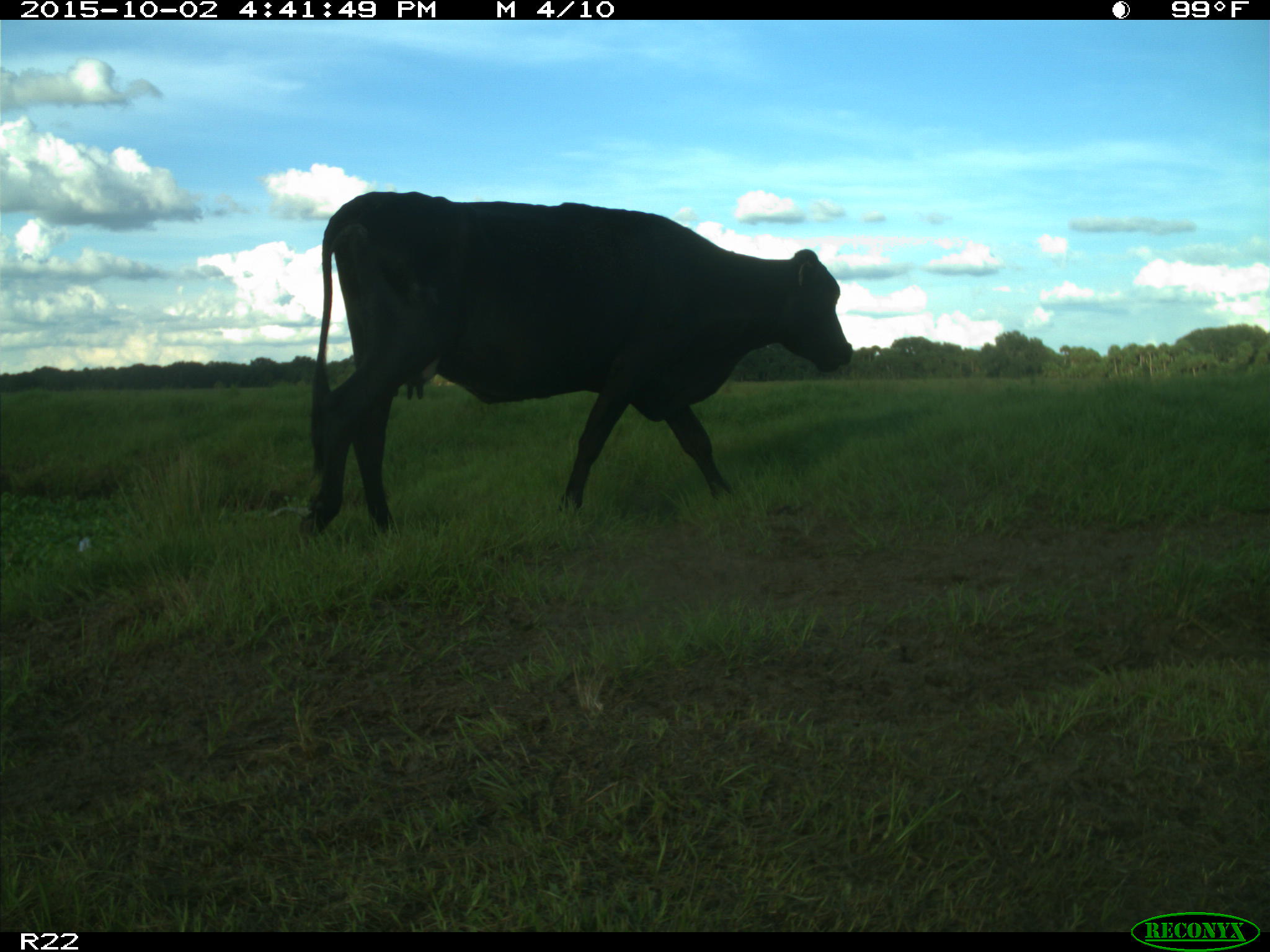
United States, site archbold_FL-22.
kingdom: Animalia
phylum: Chordata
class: Mammalia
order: Artiodactyla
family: Bovidae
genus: Bos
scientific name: Bos taurus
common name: domestic cow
Bos taurus (domestic cow).